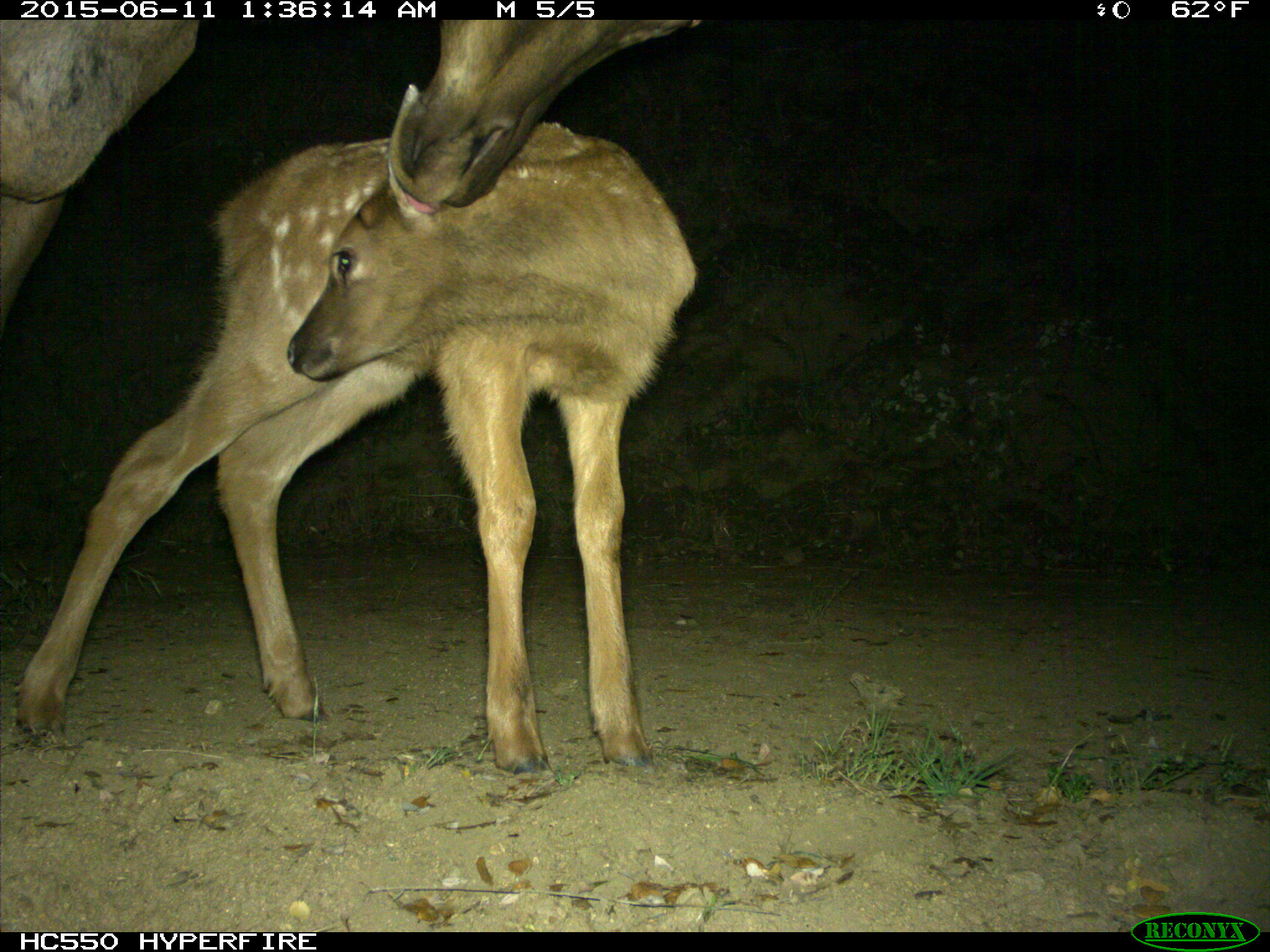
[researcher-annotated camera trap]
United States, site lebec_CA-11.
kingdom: Animalia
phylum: Chordata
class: Mammalia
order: Artiodactyla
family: Cervidae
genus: Cervus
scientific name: Cervus canadensis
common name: elk